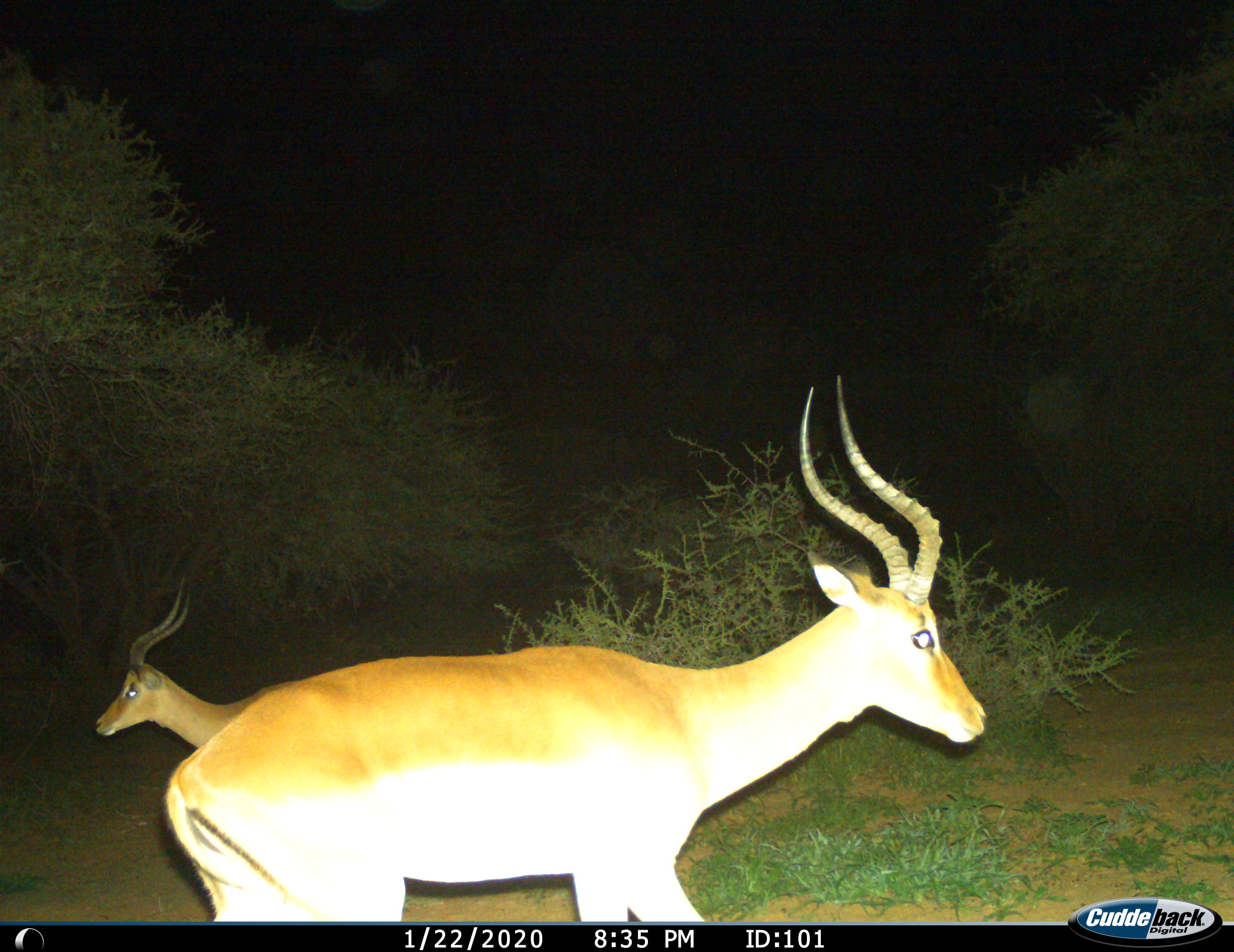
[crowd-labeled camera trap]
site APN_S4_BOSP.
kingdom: Animalia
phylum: Chordata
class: Mammalia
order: Artiodactyla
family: Bovidae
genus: Aepyceros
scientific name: Aepyceros melampus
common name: impala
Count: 2.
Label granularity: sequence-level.